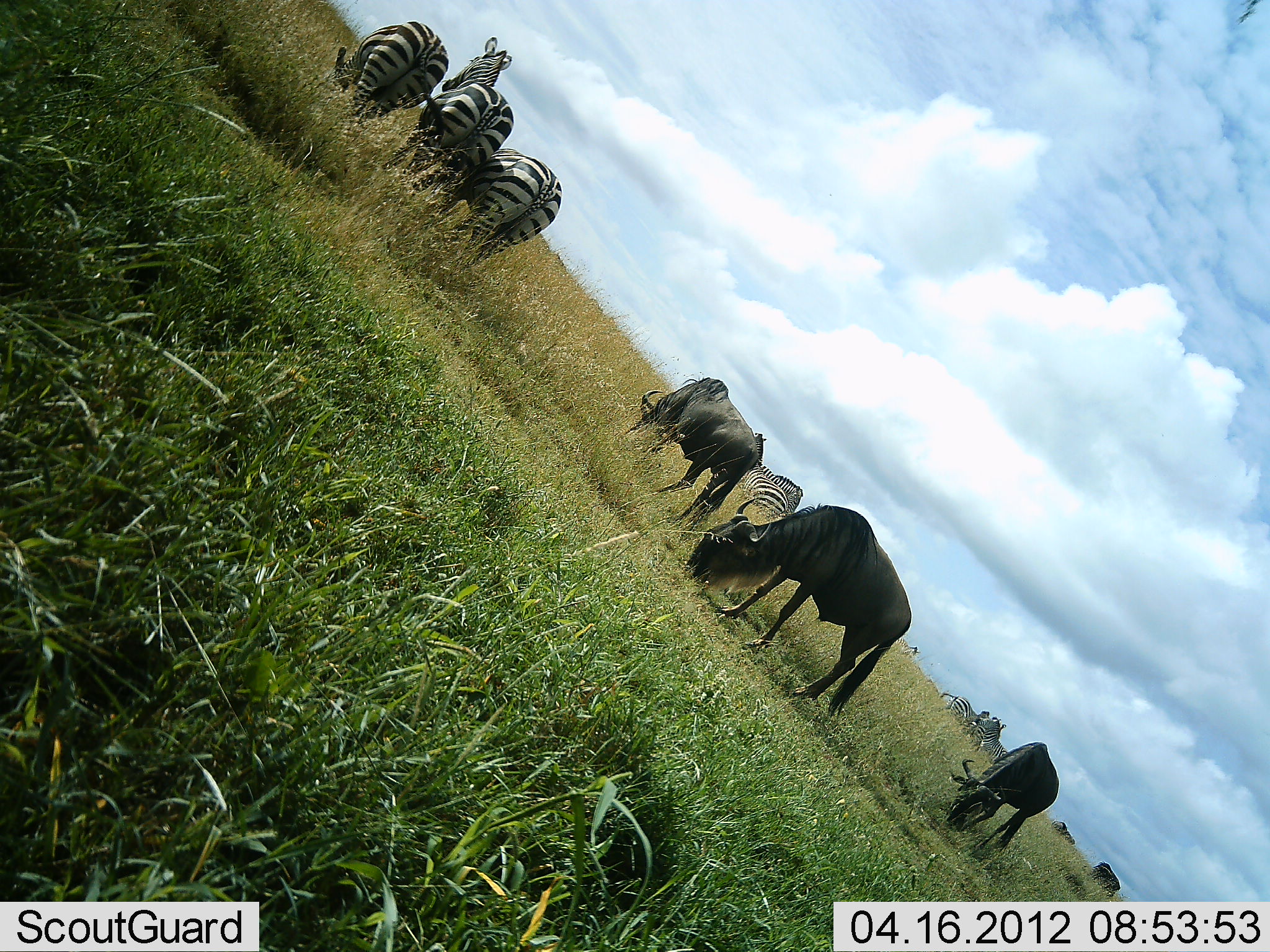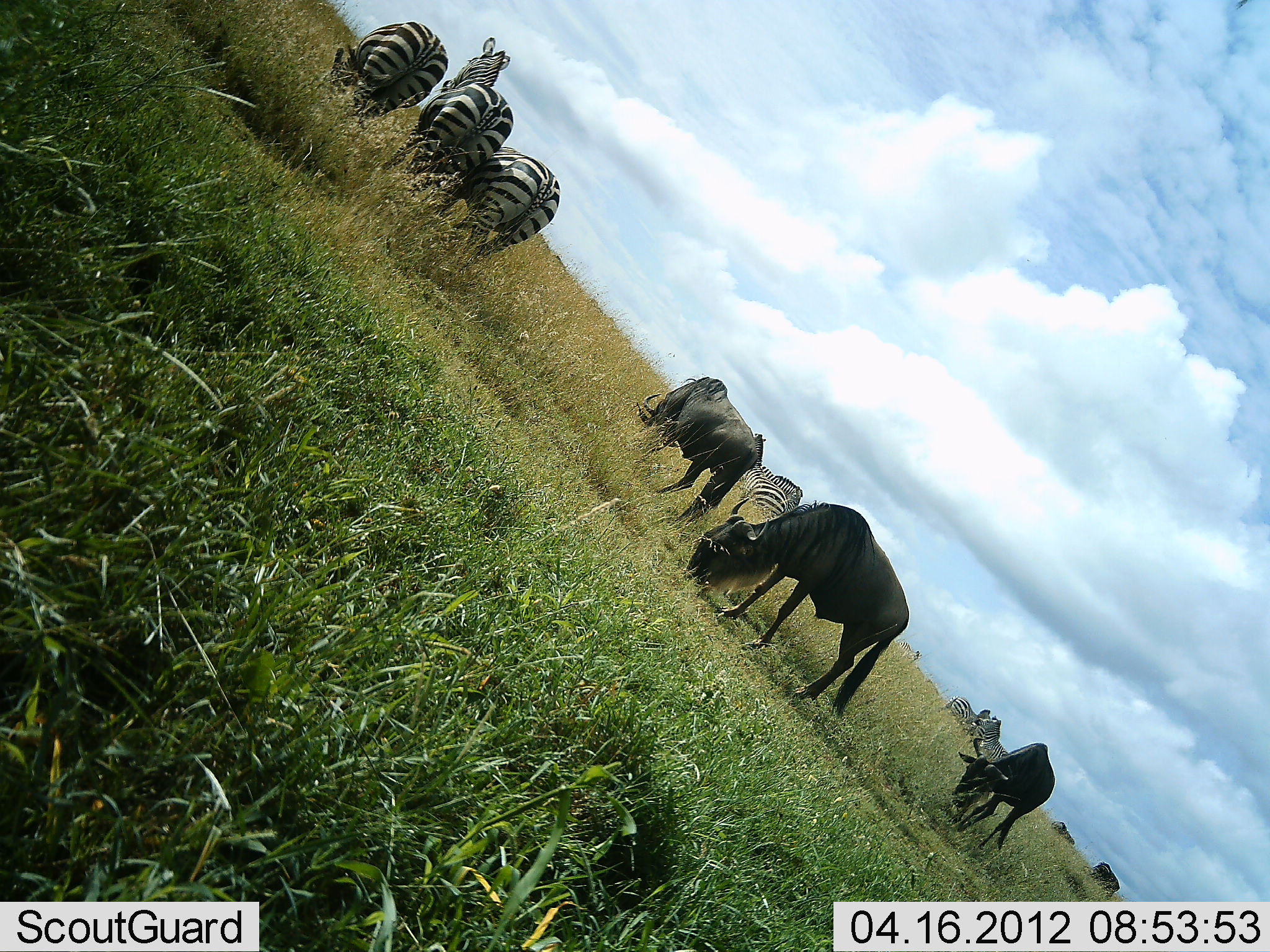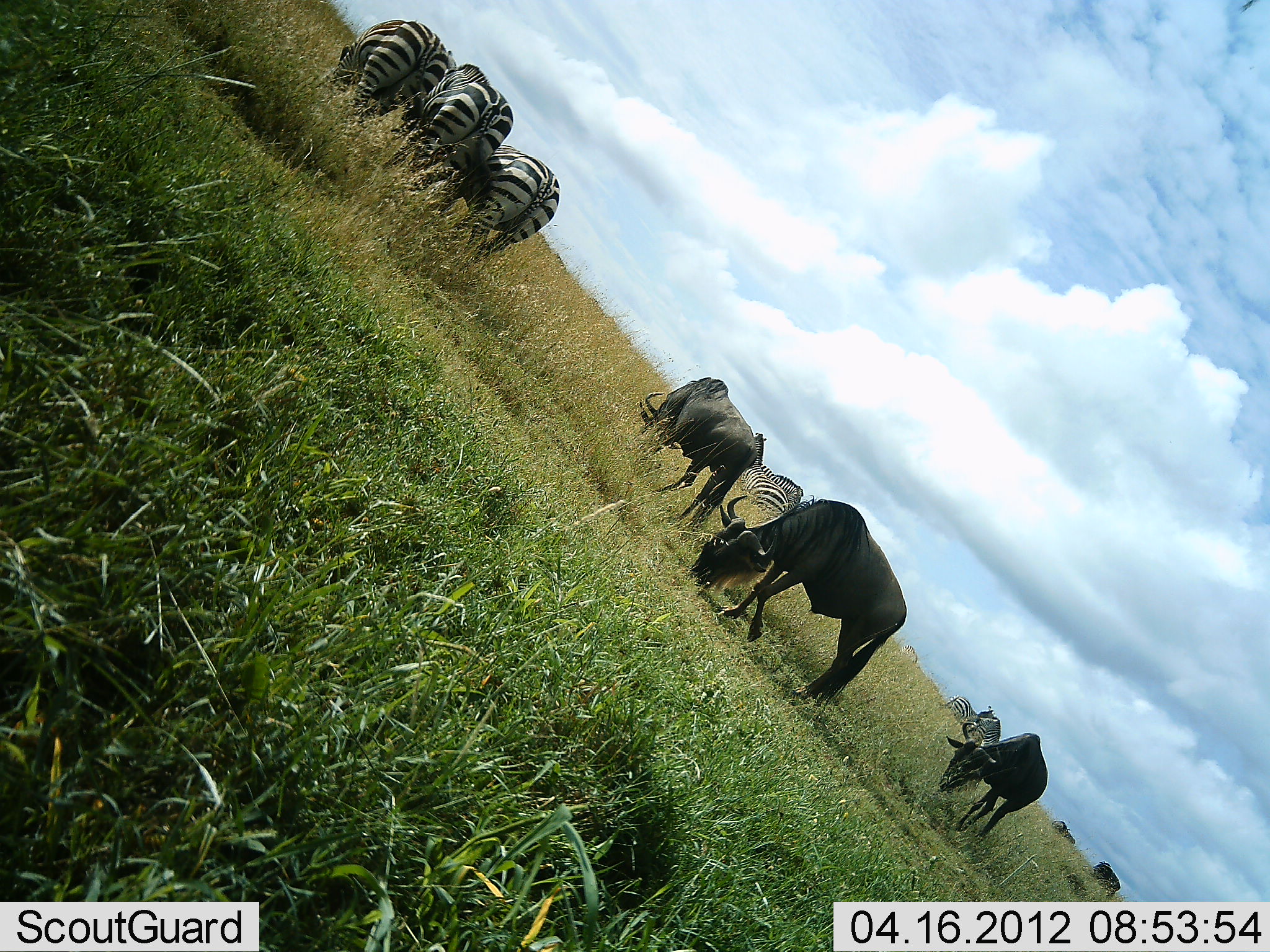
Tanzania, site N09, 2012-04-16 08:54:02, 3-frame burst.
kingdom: Animalia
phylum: Chordata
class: Mammalia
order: Artiodactyla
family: Bovidae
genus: Connochaetes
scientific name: Connochaetes taurinus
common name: blue wildebeest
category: wildebeest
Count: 3.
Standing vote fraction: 21%.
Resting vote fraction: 0%.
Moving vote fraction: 0%.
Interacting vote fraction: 0%.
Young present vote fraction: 0%.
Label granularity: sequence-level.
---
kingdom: Animalia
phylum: Chordata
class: Mammalia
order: Perissodactyla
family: Equidae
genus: Equus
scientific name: Equus quagga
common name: plains zebra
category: zebra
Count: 5.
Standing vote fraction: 58%.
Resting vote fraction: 0%.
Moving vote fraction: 0%.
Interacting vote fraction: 5%.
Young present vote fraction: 0%.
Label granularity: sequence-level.